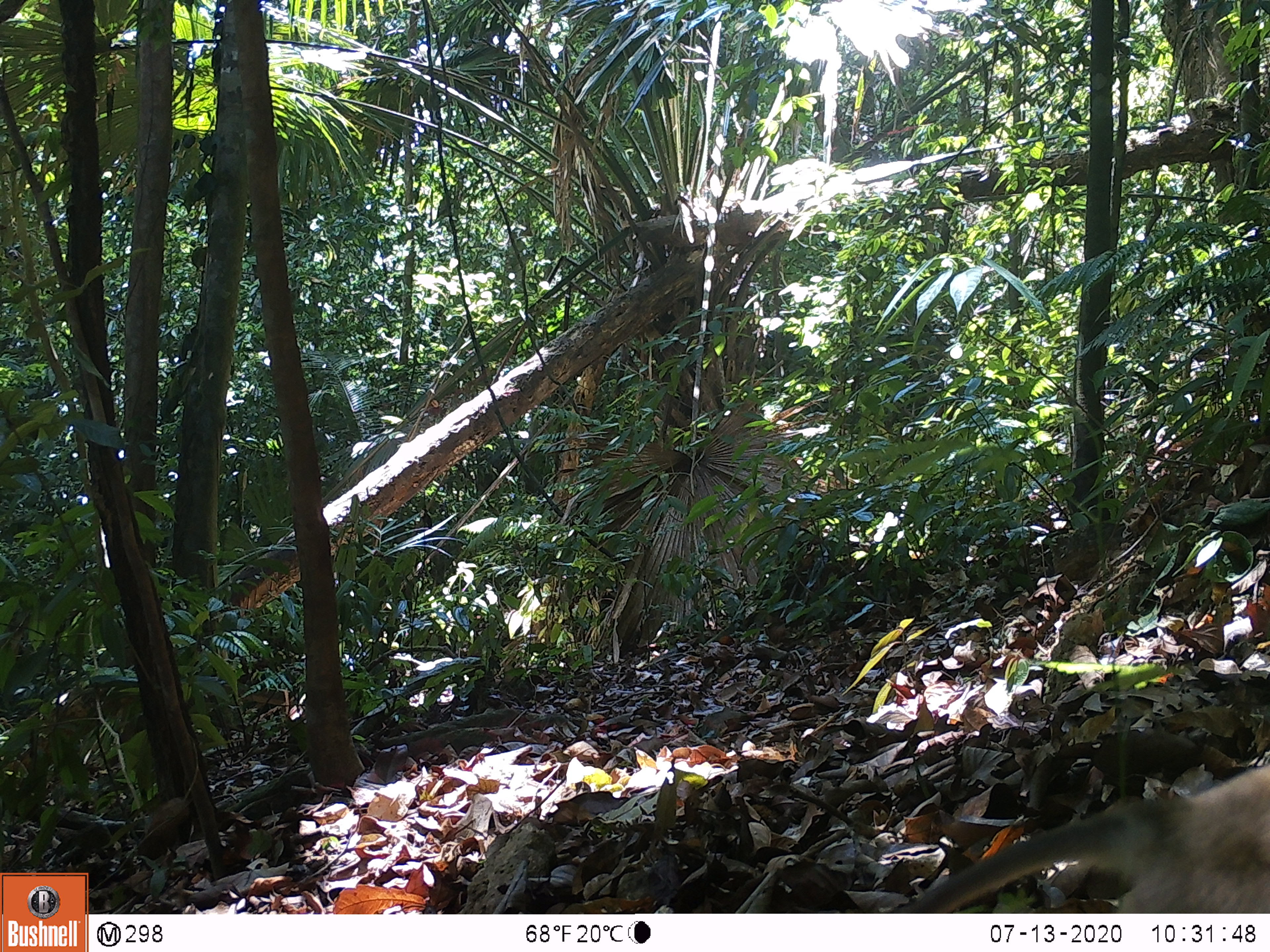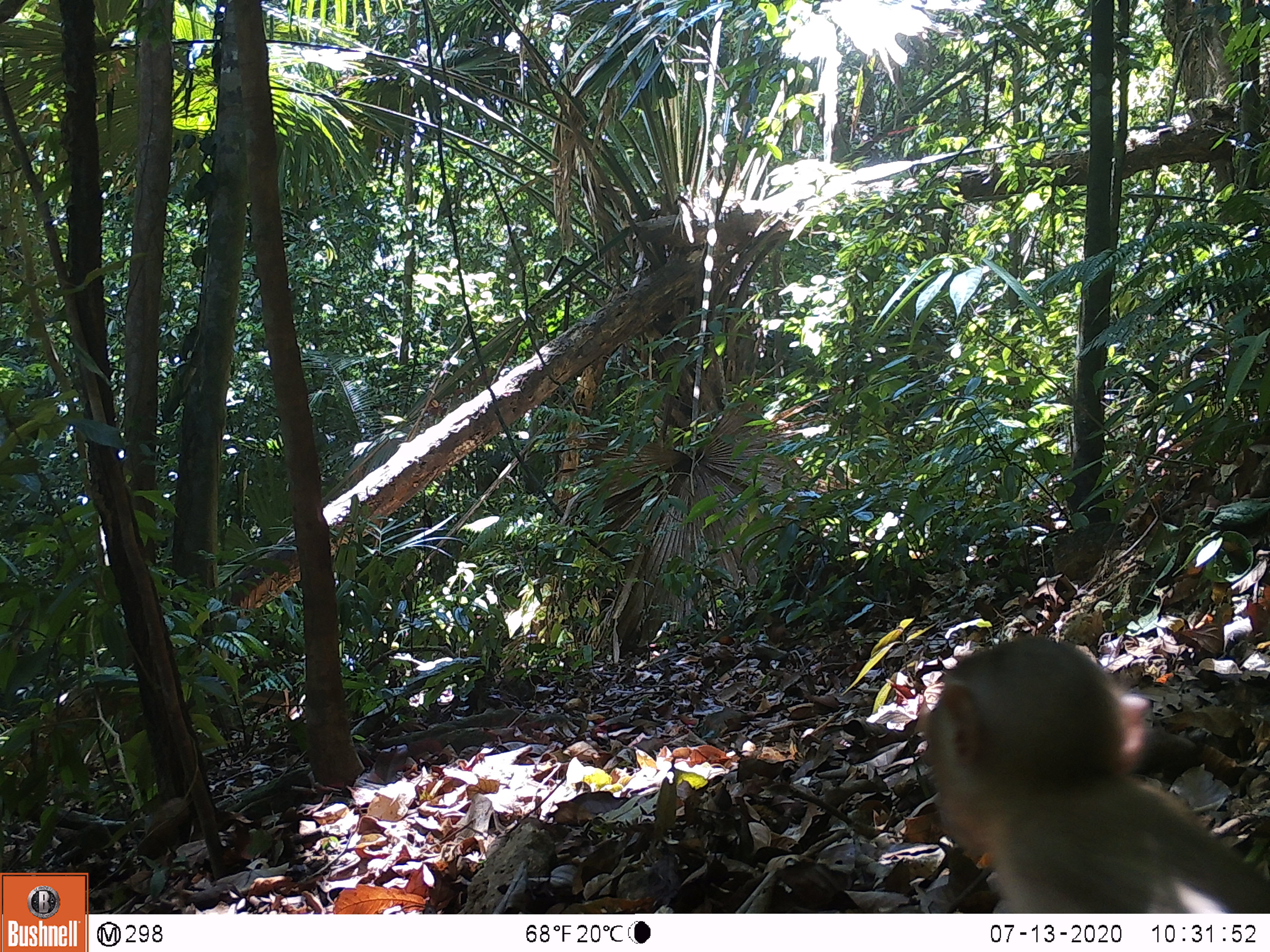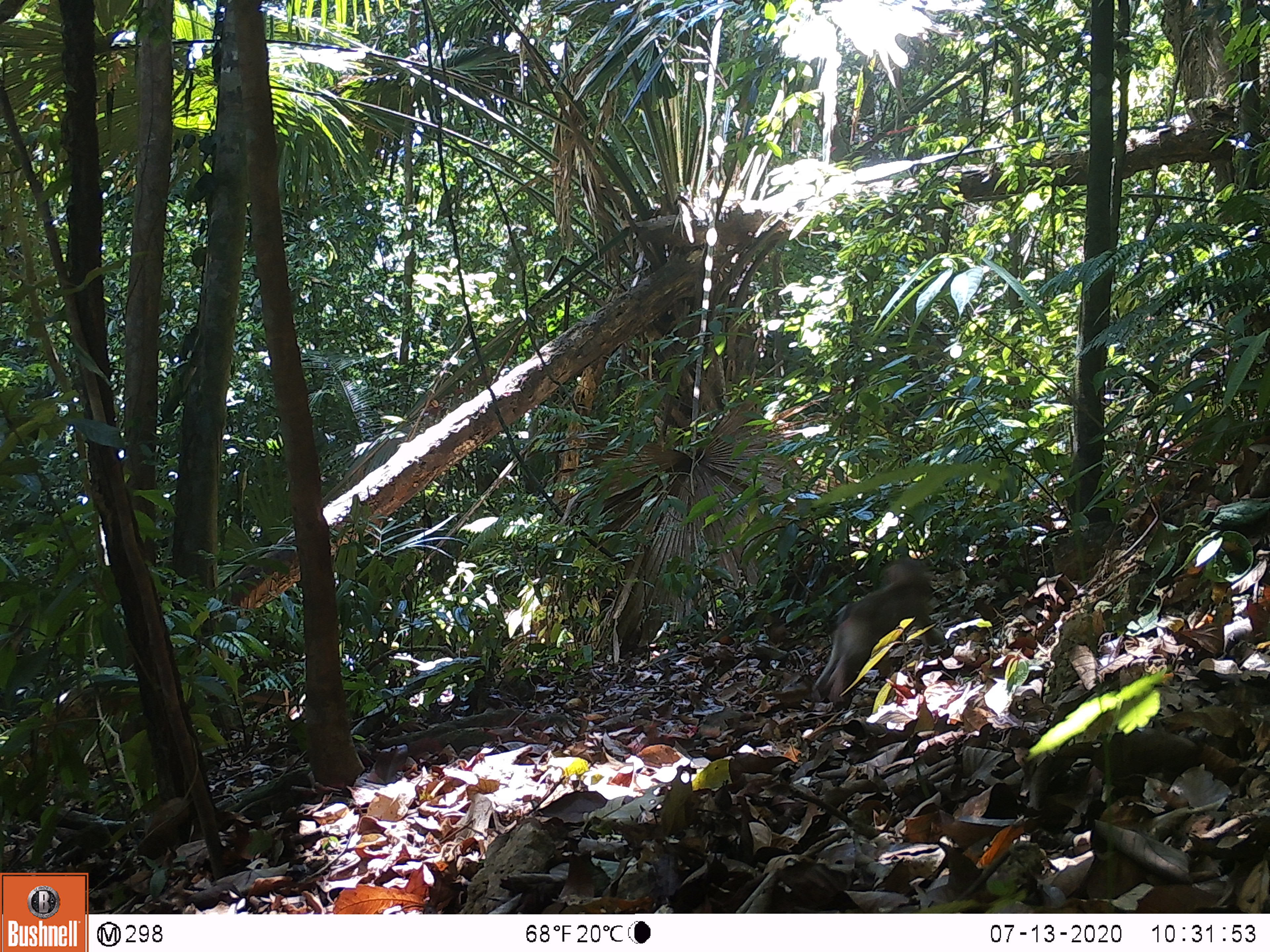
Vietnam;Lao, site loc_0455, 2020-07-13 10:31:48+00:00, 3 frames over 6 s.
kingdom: Animalia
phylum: Chordata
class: Mammalia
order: Primates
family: Cercopithecidae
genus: Macaca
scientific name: Macaca nemestrina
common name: pig-tailed macaque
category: pig tailed macaque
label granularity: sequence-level